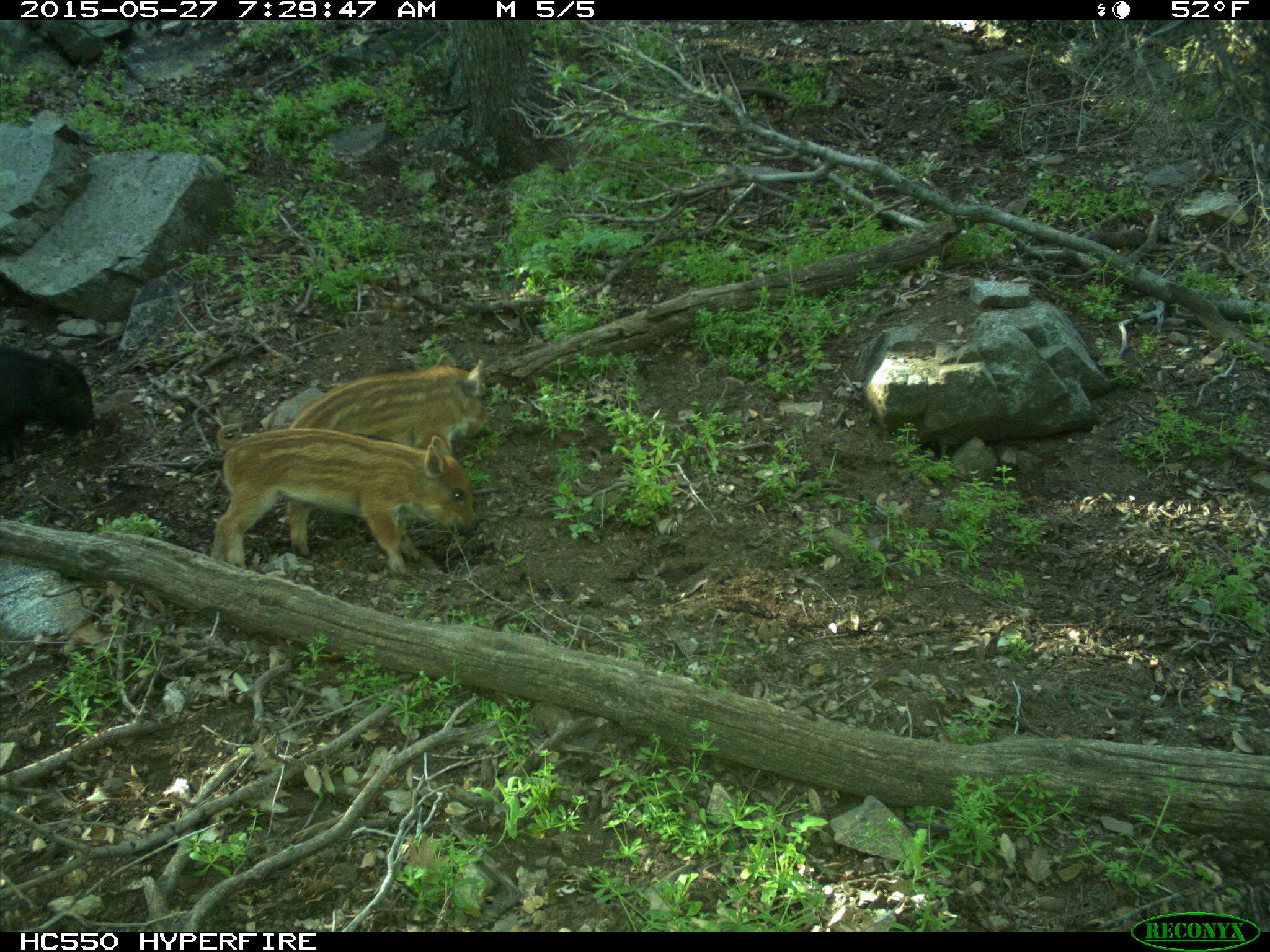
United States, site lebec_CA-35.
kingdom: Animalia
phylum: Chordata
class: Mammalia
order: Artiodactyla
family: Suidae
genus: Sus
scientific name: Sus scrofa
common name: wild boar